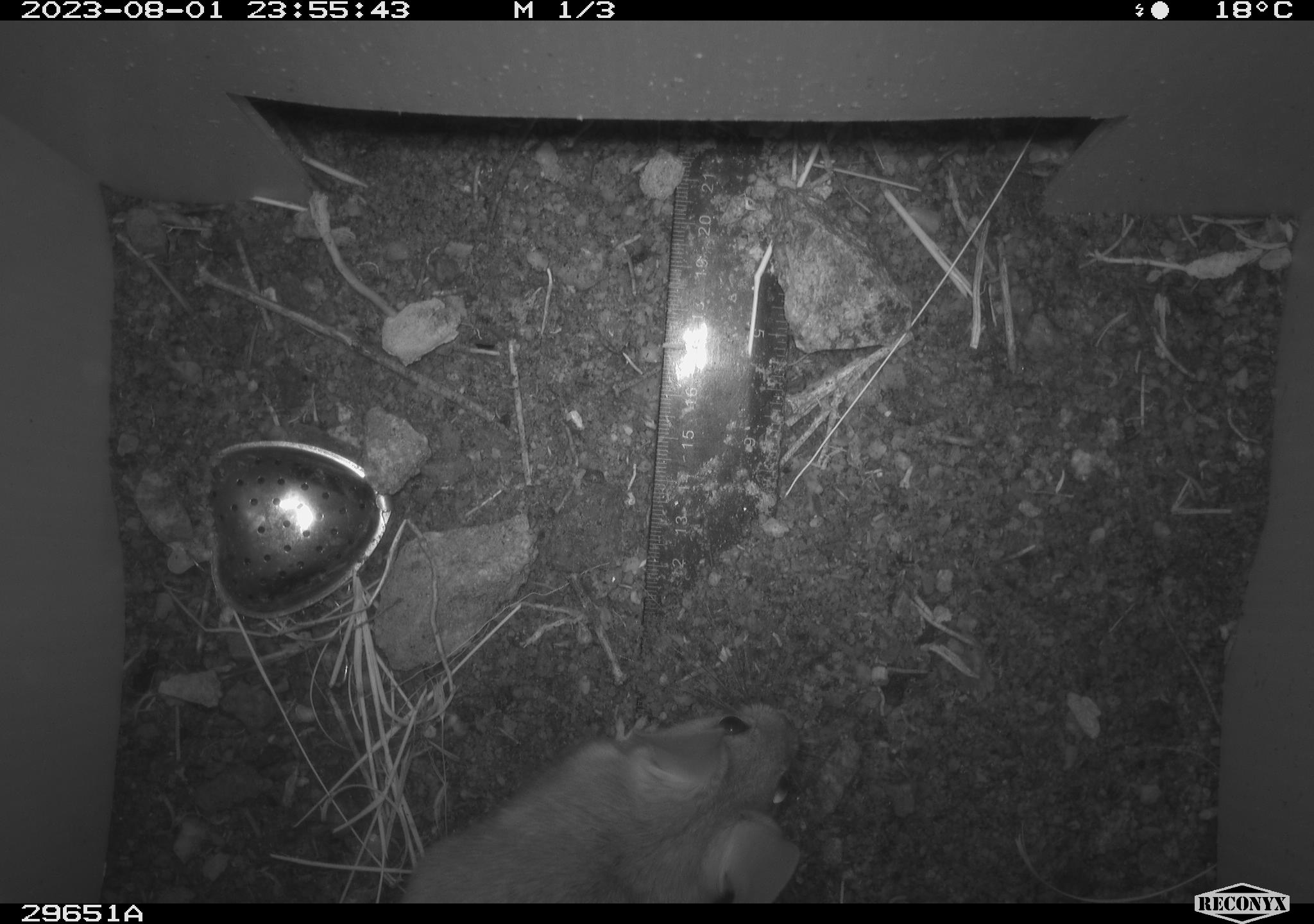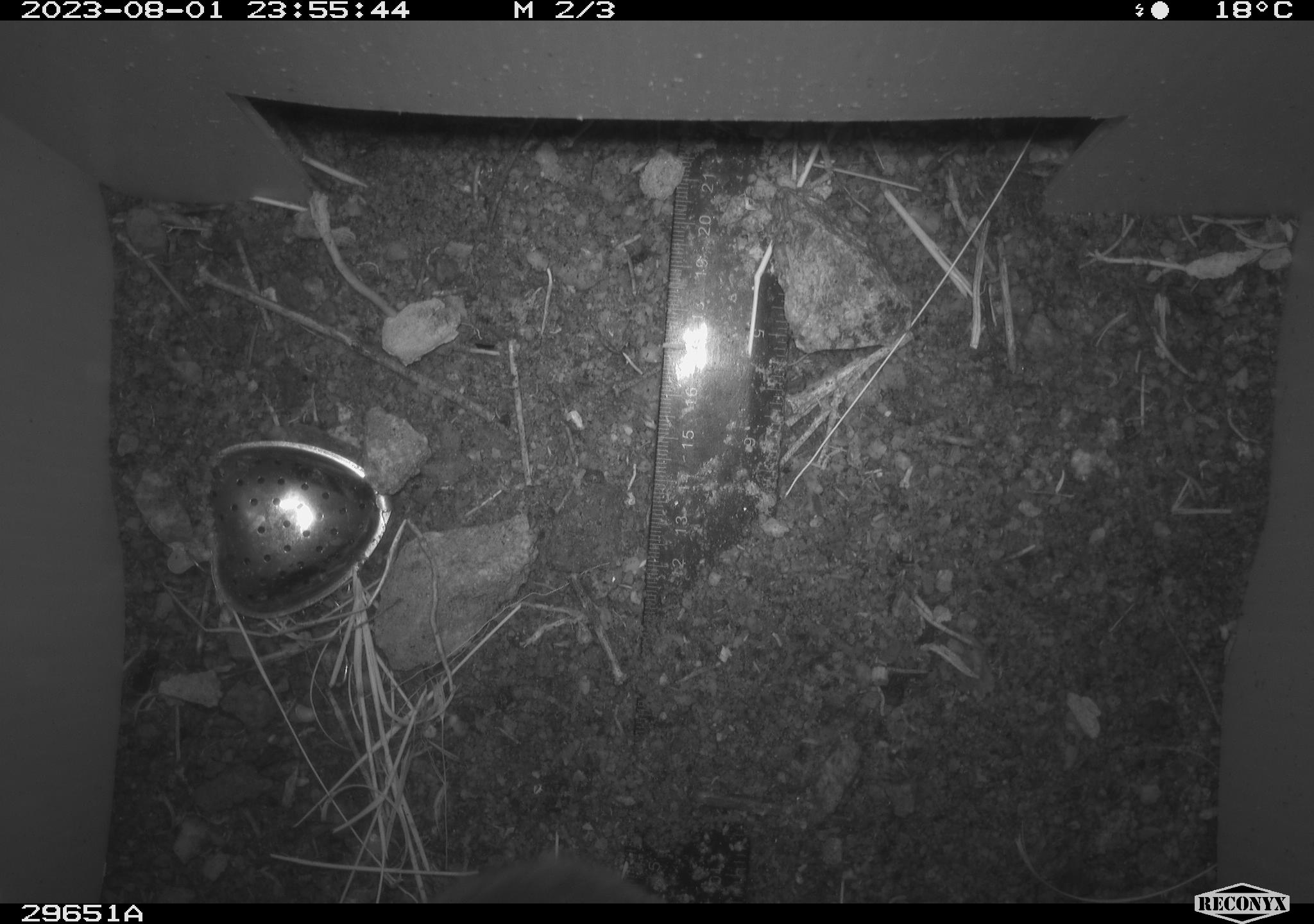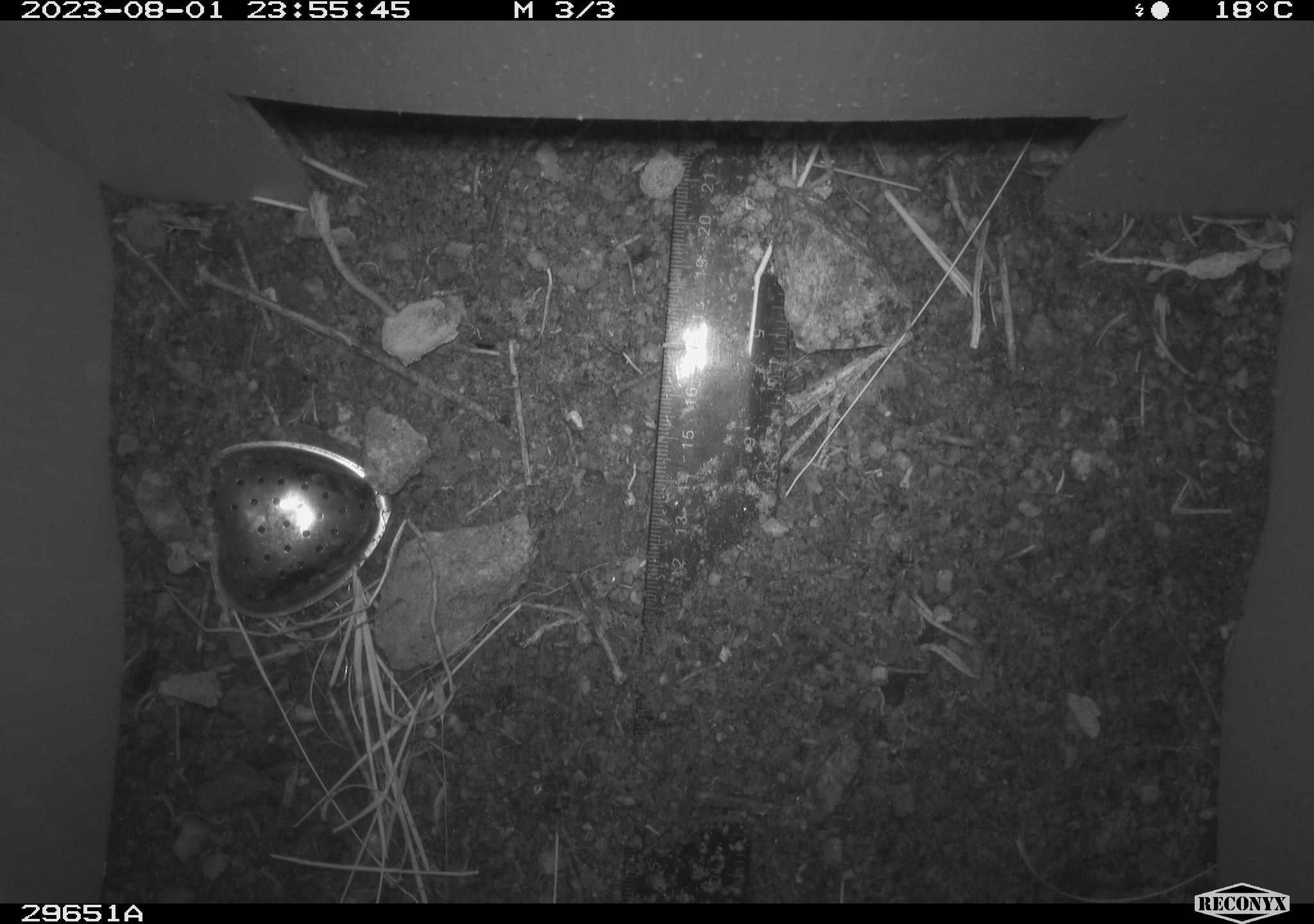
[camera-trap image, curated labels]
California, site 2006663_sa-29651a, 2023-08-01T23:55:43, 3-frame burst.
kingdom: Animalia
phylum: Chordata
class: Mammalia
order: Rodentia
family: Cricetidae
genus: Neotoma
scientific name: Neotoma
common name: pack rat or woodrat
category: neotoma species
Neotoma species (pack rat or woodrat) (Neotoma).